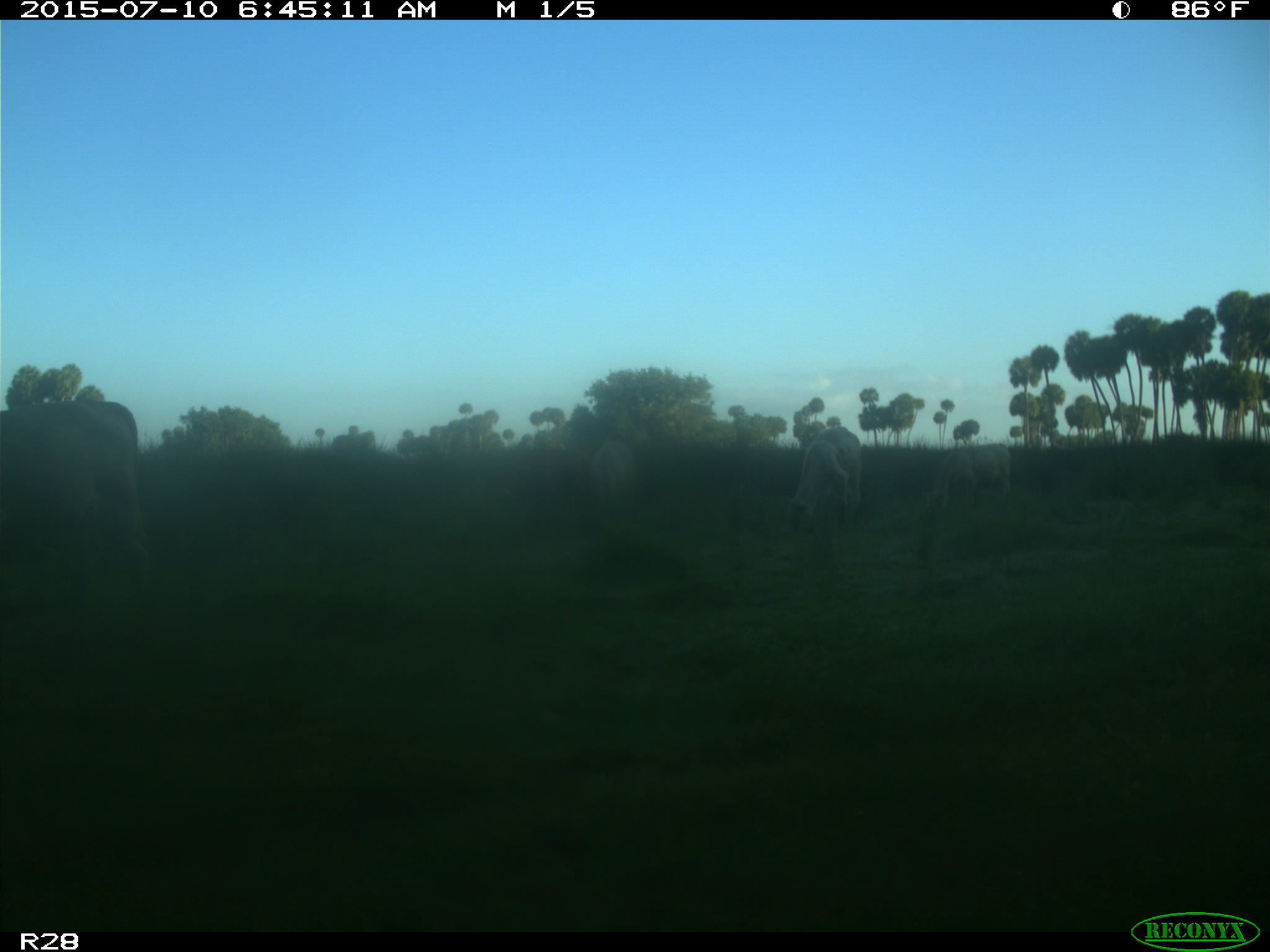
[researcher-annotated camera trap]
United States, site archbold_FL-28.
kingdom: Animalia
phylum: Chordata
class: Mammalia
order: Artiodactyla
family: Bovidae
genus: Bos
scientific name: Bos taurus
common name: domestic cow